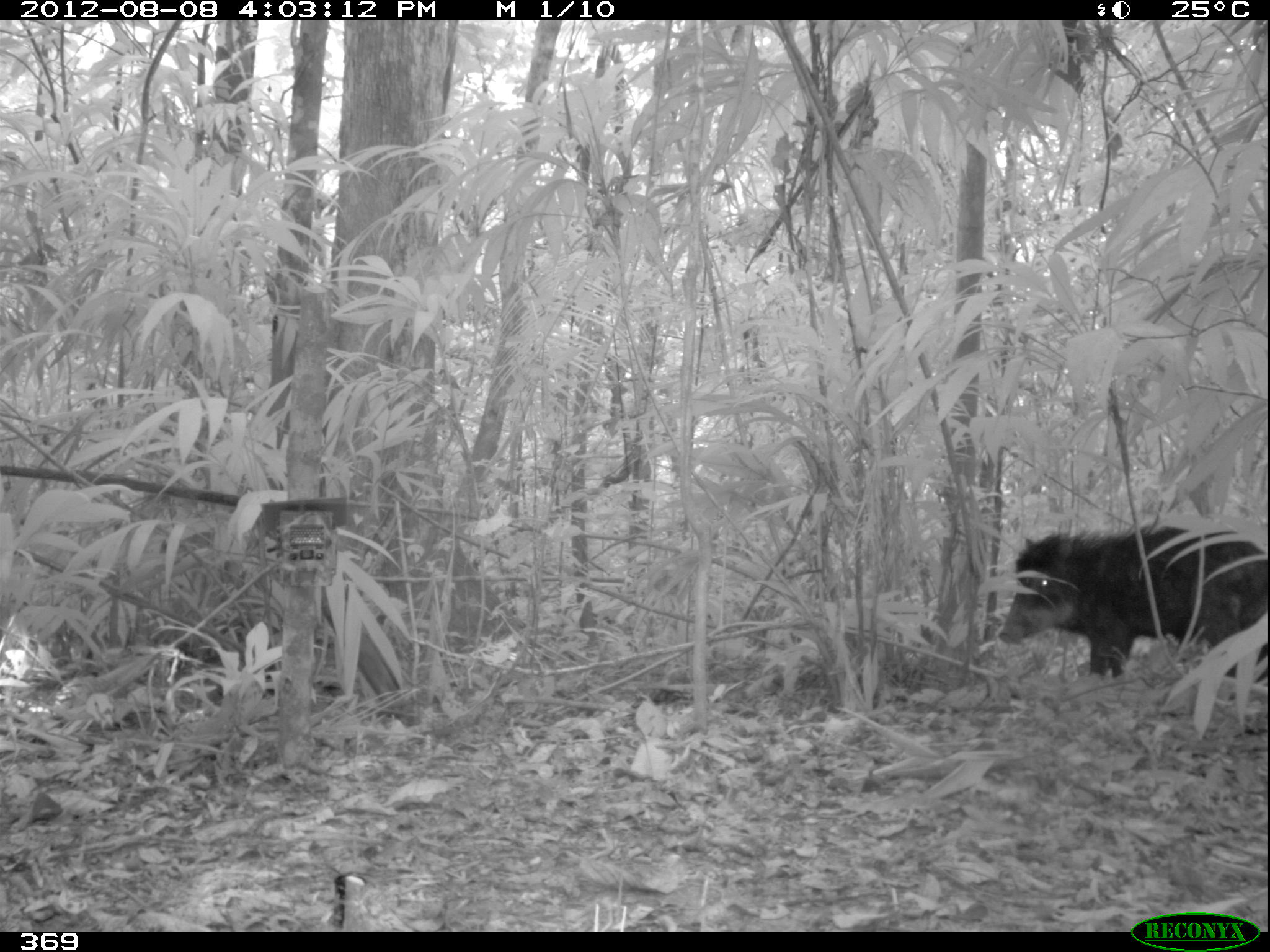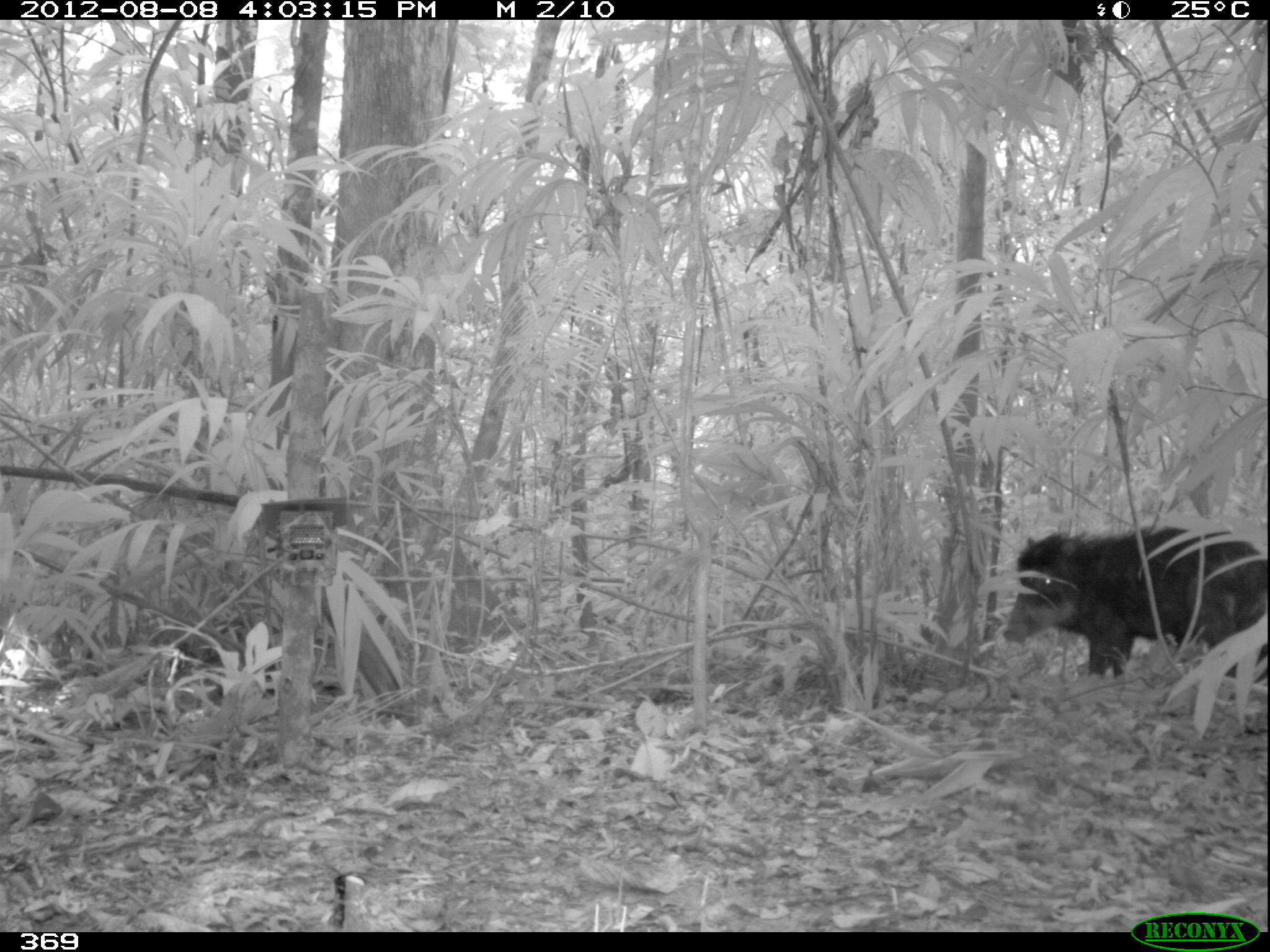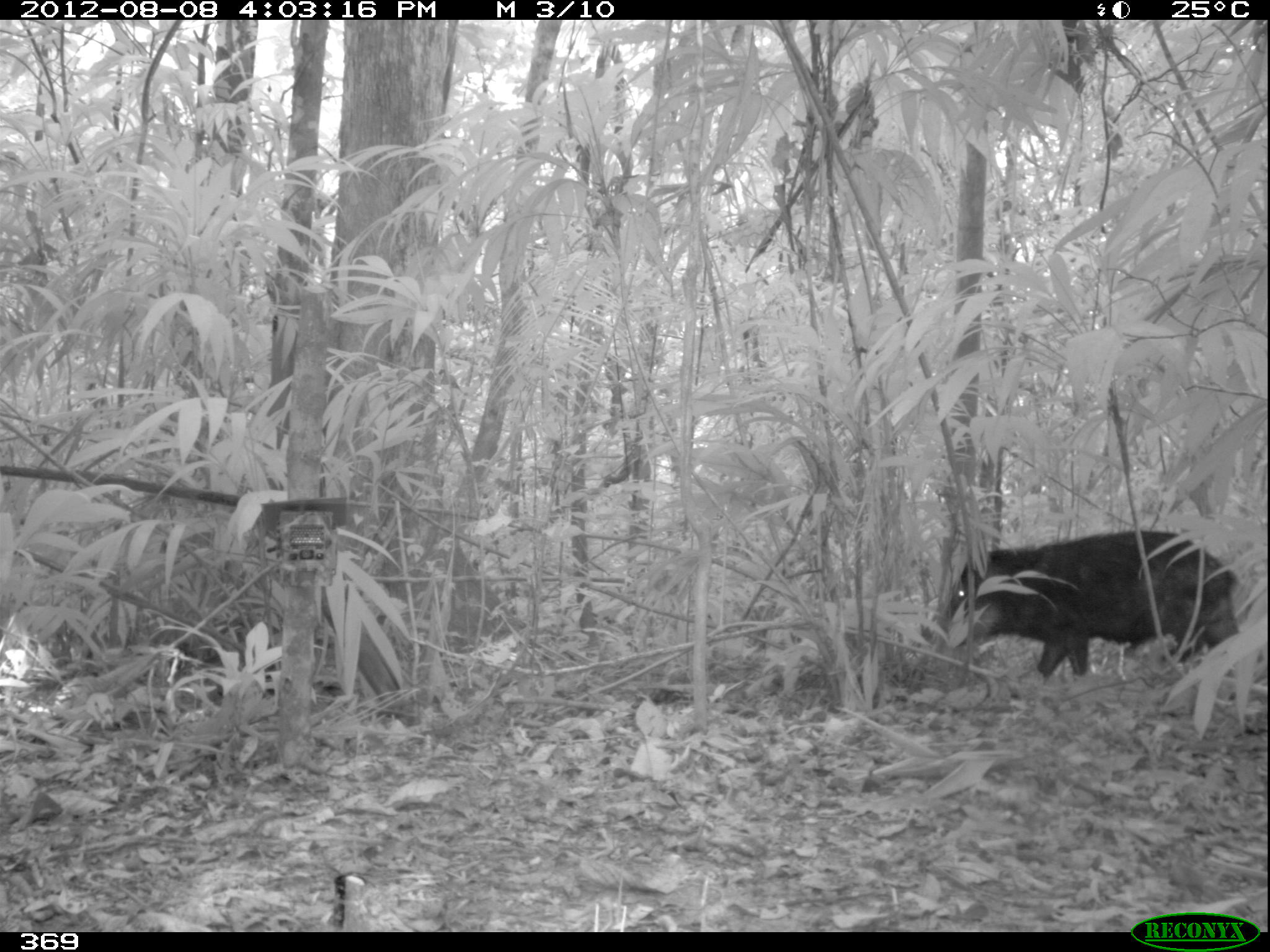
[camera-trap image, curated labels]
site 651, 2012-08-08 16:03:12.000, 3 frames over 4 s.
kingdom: Animalia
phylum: Chordata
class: Mammalia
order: Artiodactyla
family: Tayassuidae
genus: Tayassu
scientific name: Tayassu pecari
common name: white-lipped peccary